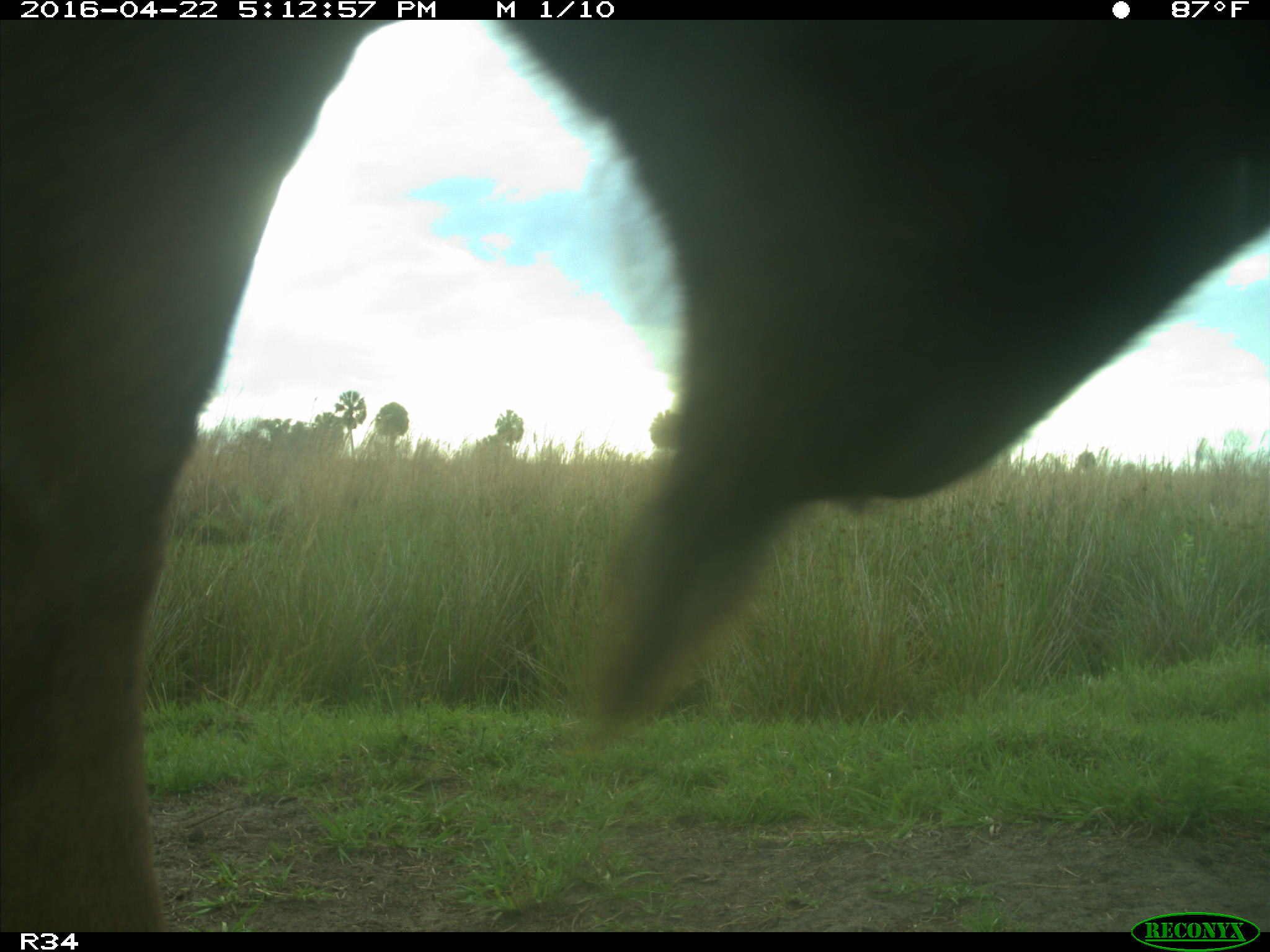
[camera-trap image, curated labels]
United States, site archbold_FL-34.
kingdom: Animalia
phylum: Chordata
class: Mammalia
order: Artiodactyla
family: Bovidae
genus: Bos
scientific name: Bos taurus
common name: domestic cow